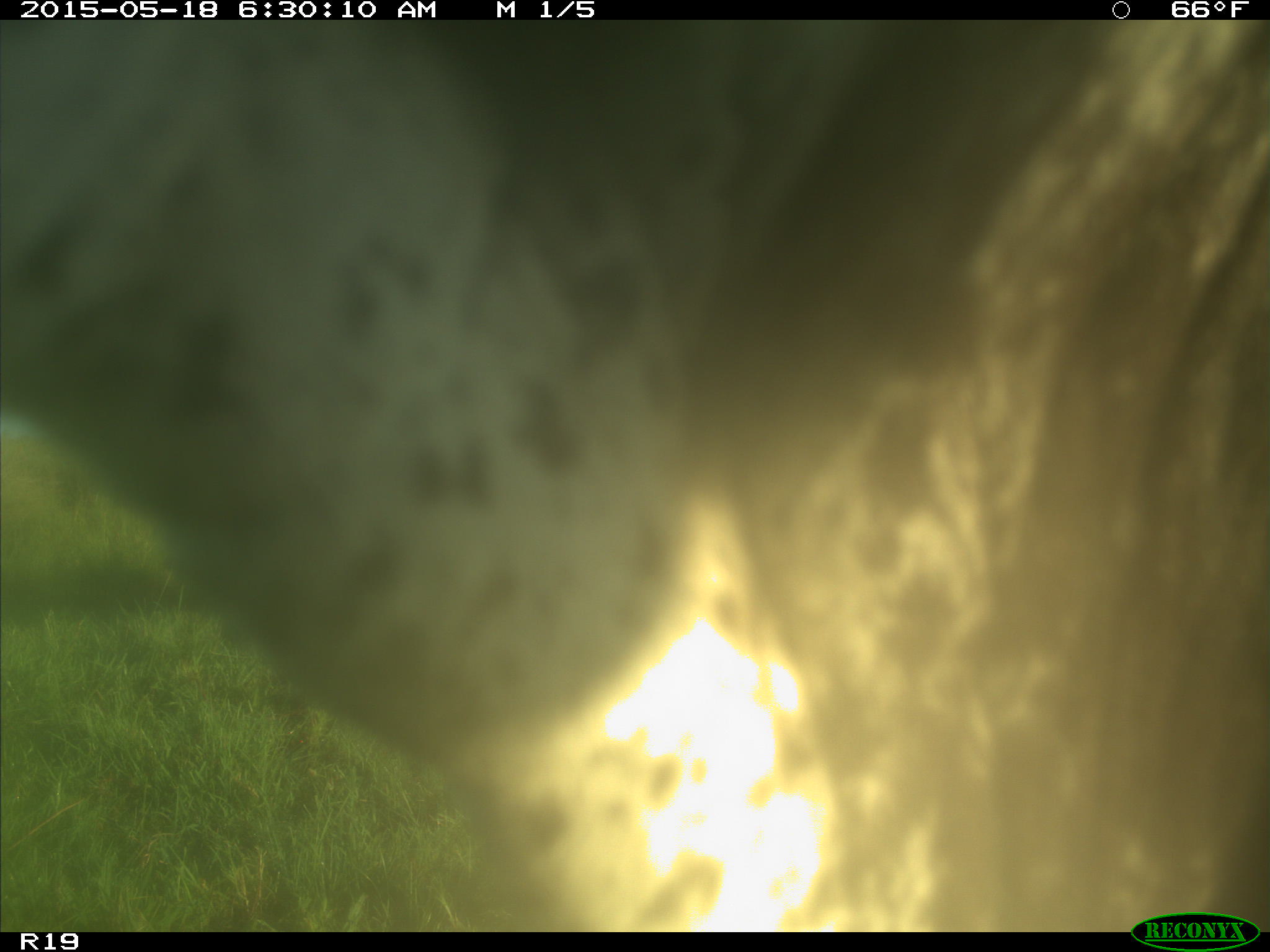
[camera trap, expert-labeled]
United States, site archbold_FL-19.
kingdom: Animalia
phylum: Chordata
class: Mammalia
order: Artiodactyla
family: Bovidae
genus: Bos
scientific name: Bos taurus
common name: domestic cow